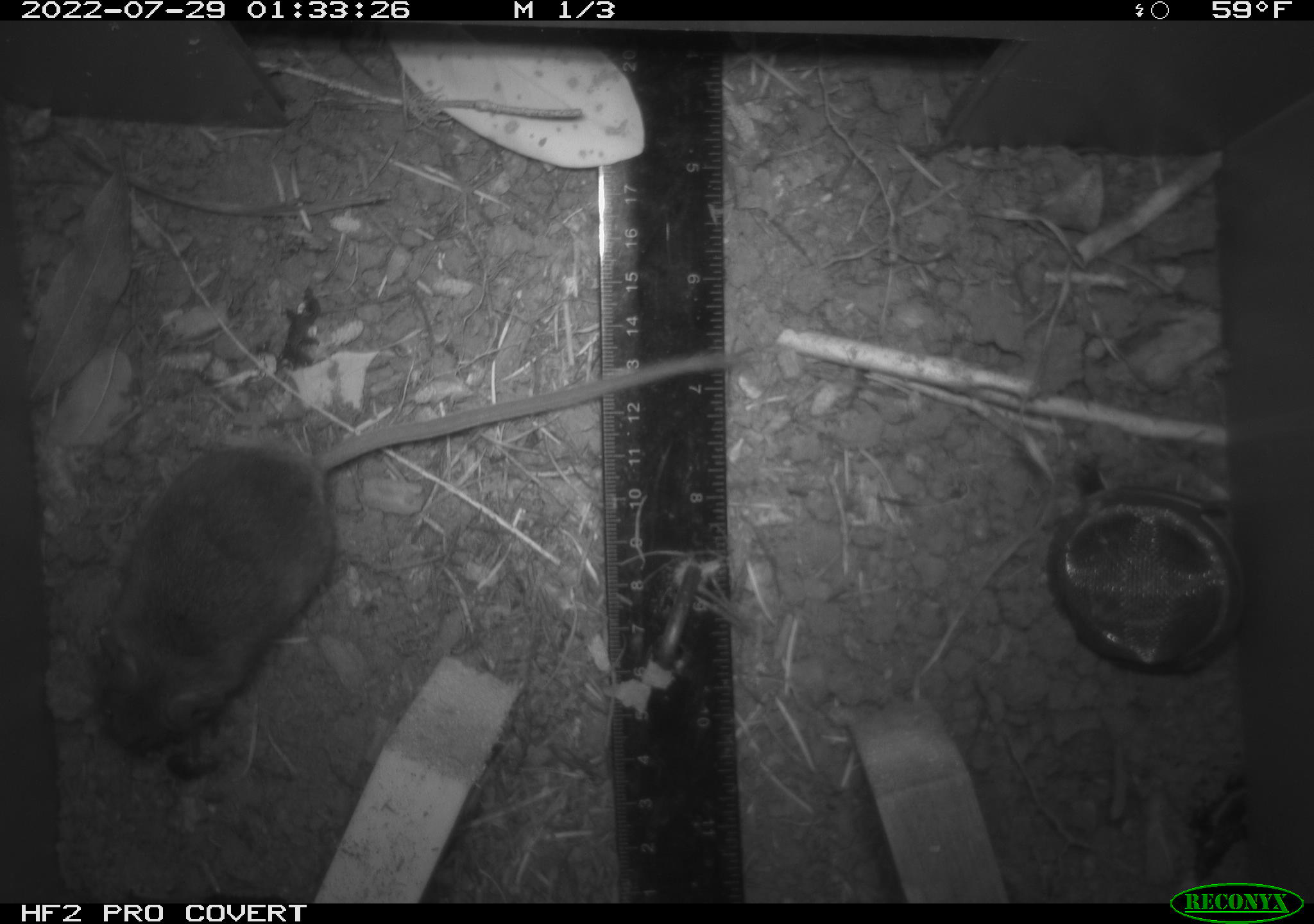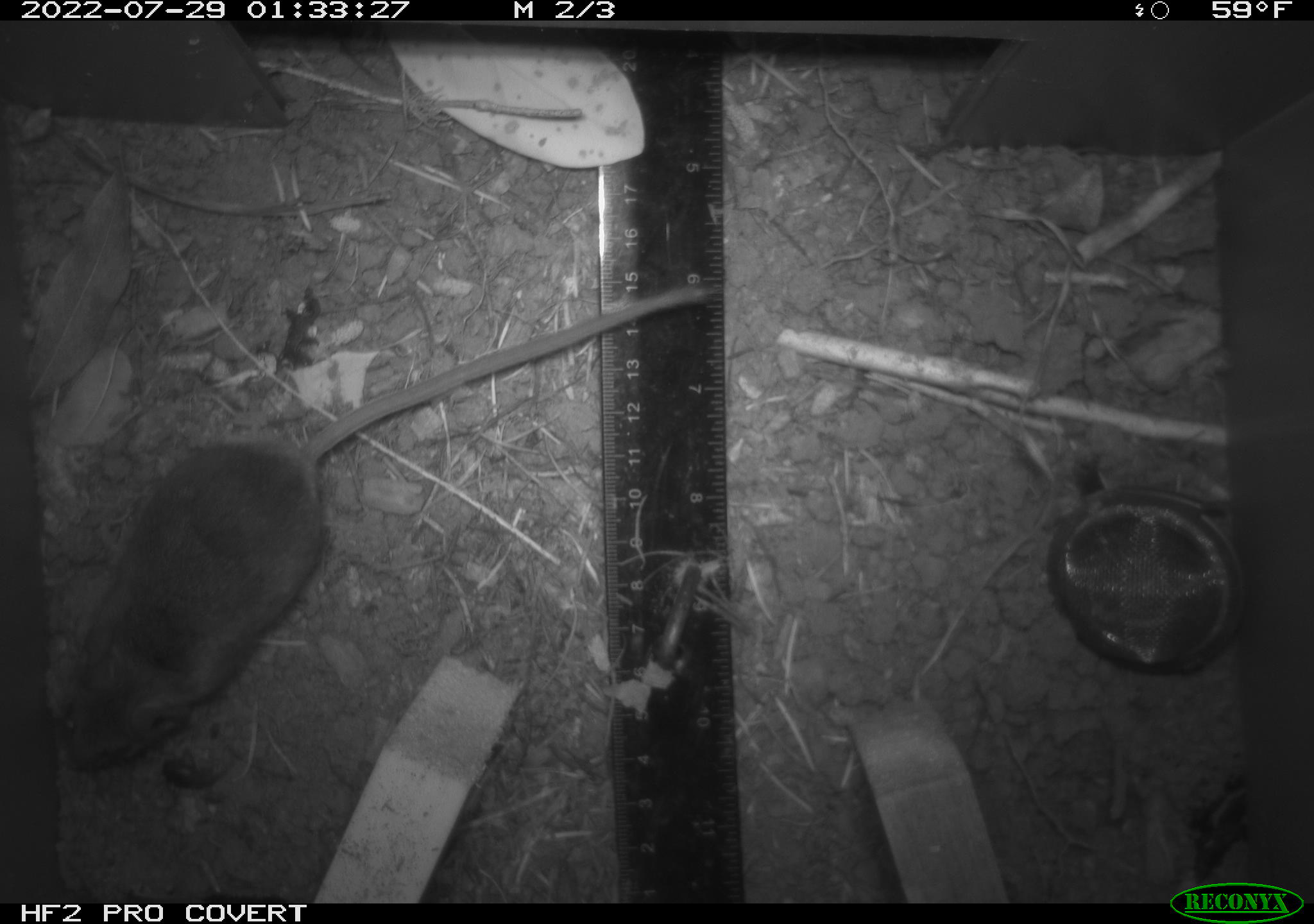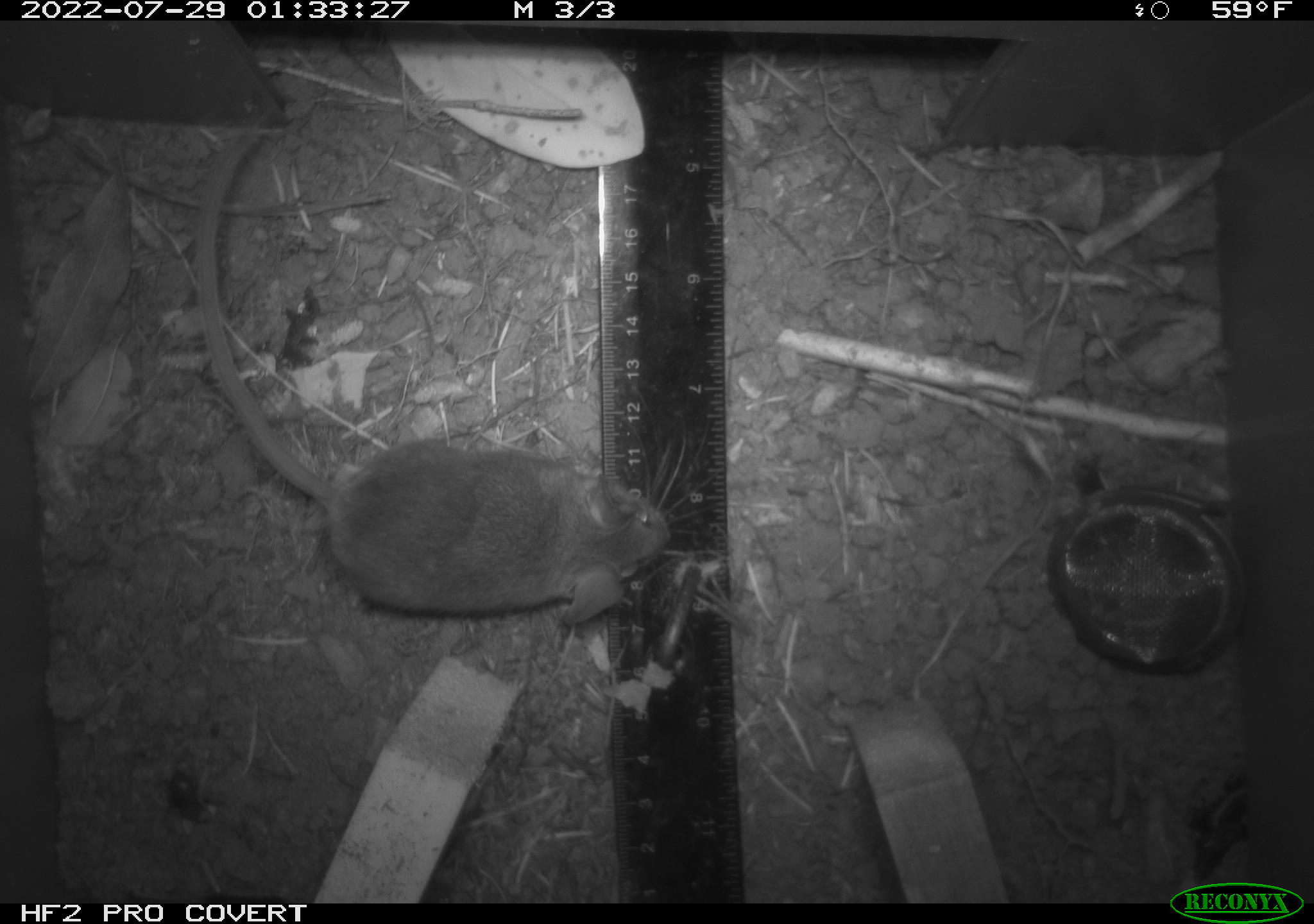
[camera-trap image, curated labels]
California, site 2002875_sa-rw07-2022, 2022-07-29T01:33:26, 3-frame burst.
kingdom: Animalia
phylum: Arthropoda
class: Insecta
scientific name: Insecta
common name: insect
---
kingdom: Animalia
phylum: Chordata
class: Mammalia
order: Rodentia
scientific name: Rodentia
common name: mouse species